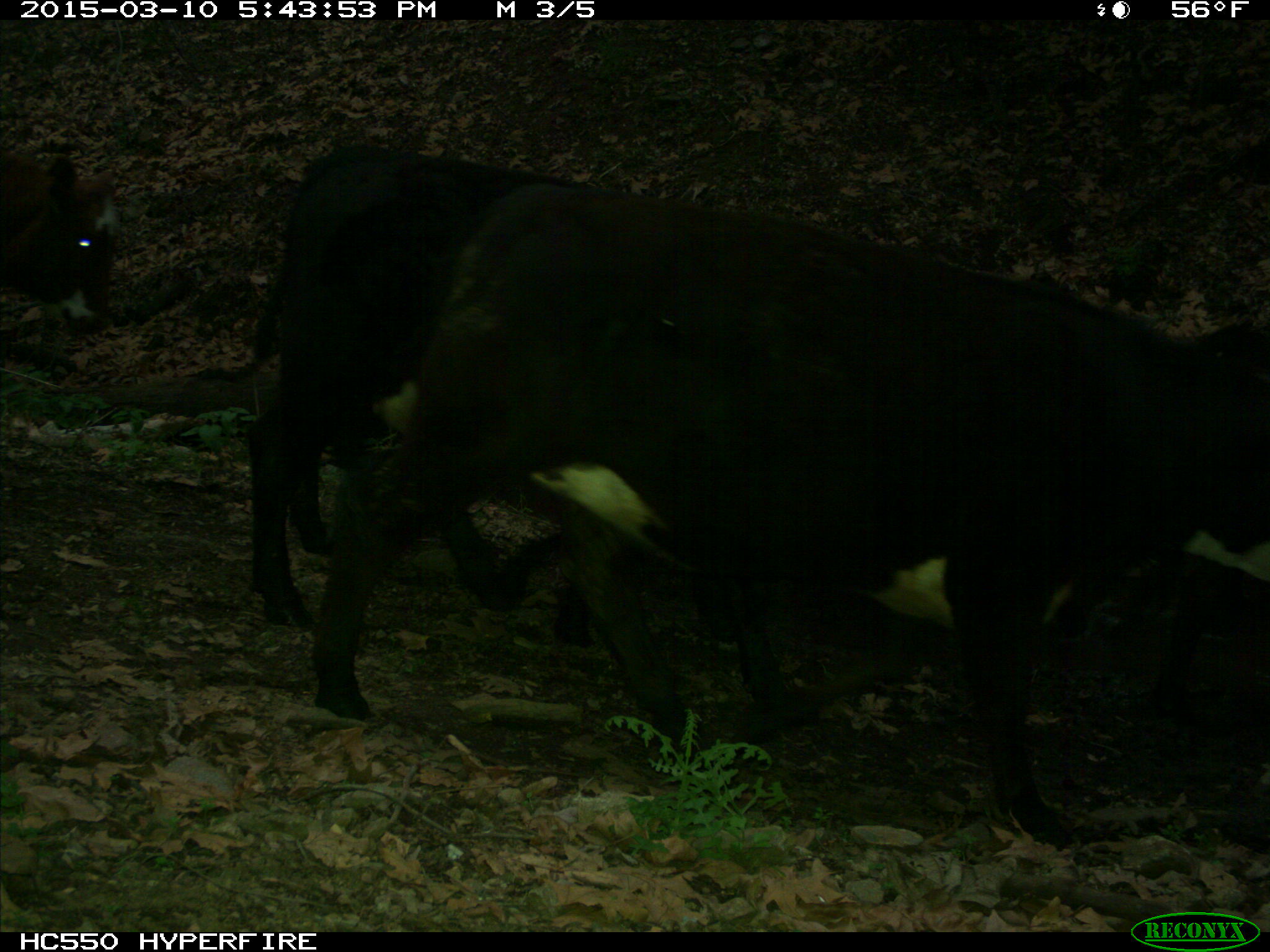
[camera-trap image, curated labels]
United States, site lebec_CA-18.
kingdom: Animalia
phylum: Chordata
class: Mammalia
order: Artiodactyla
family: Bovidae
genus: Bos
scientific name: Bos taurus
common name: domestic cow